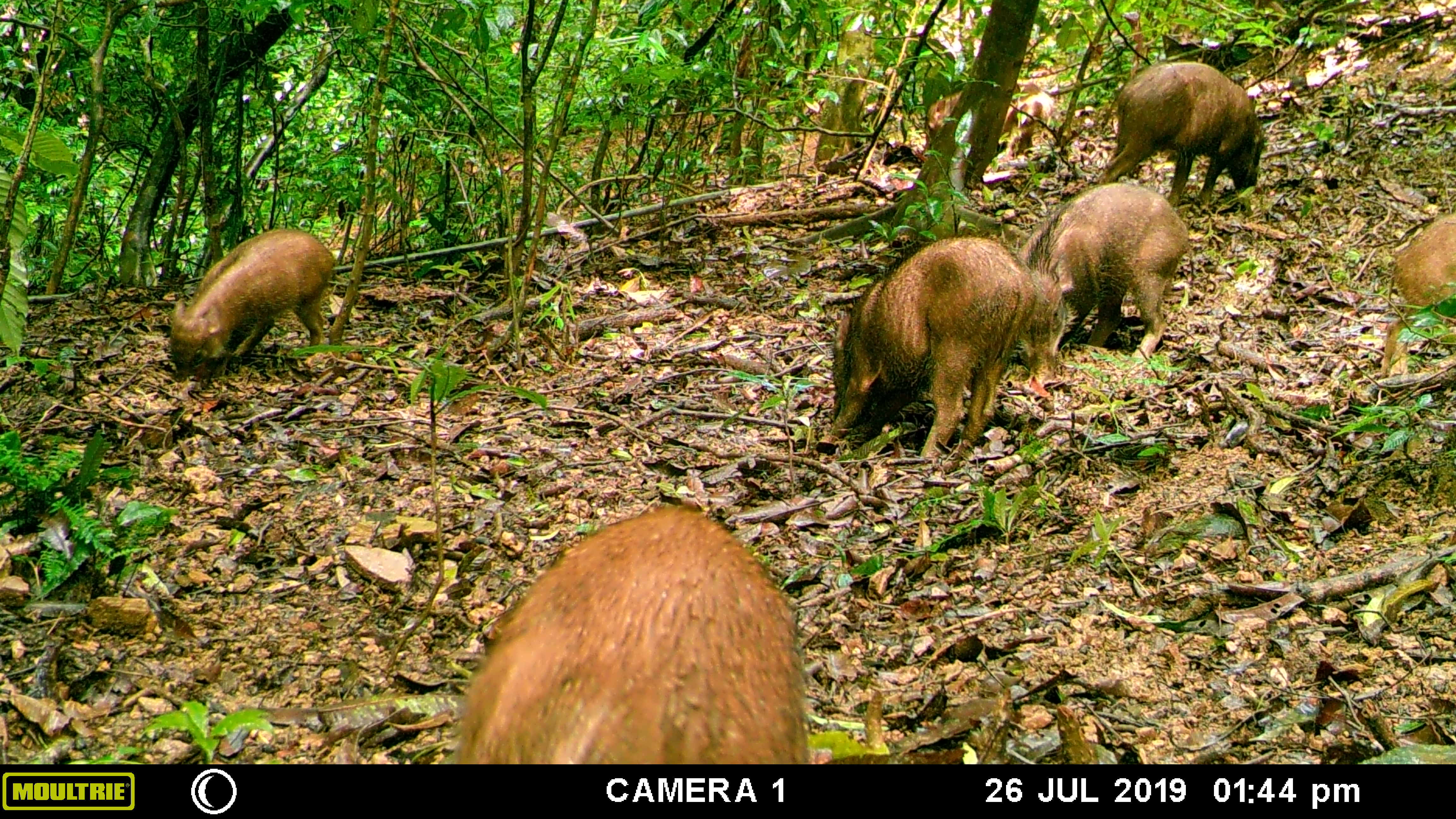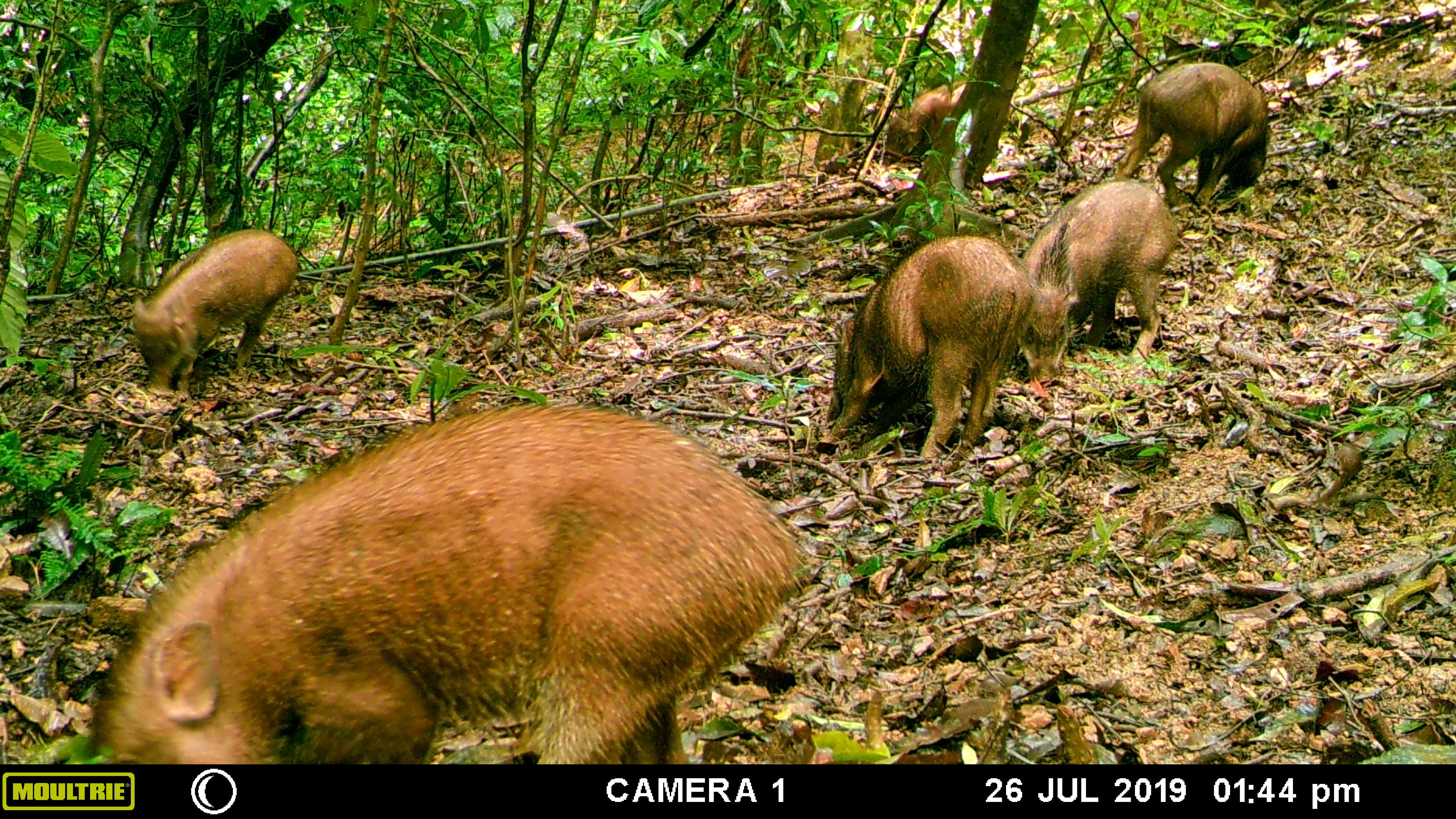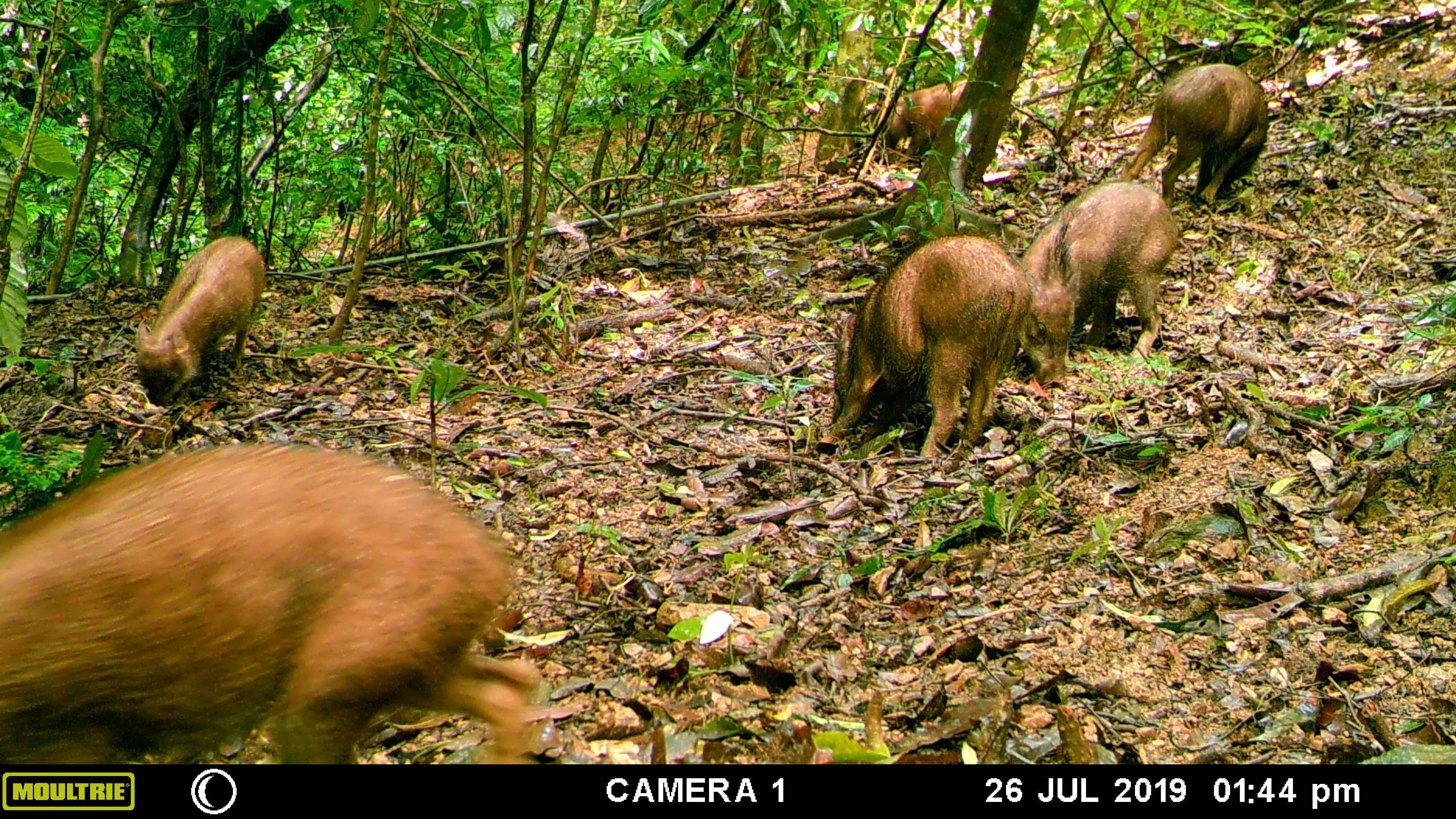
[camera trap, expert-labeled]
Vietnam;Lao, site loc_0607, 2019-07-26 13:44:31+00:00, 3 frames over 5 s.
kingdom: Animalia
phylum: Chordata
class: Mammalia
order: Artiodactyla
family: Suidae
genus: Sus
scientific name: Sus scrofa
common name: eurasian wild pig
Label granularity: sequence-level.